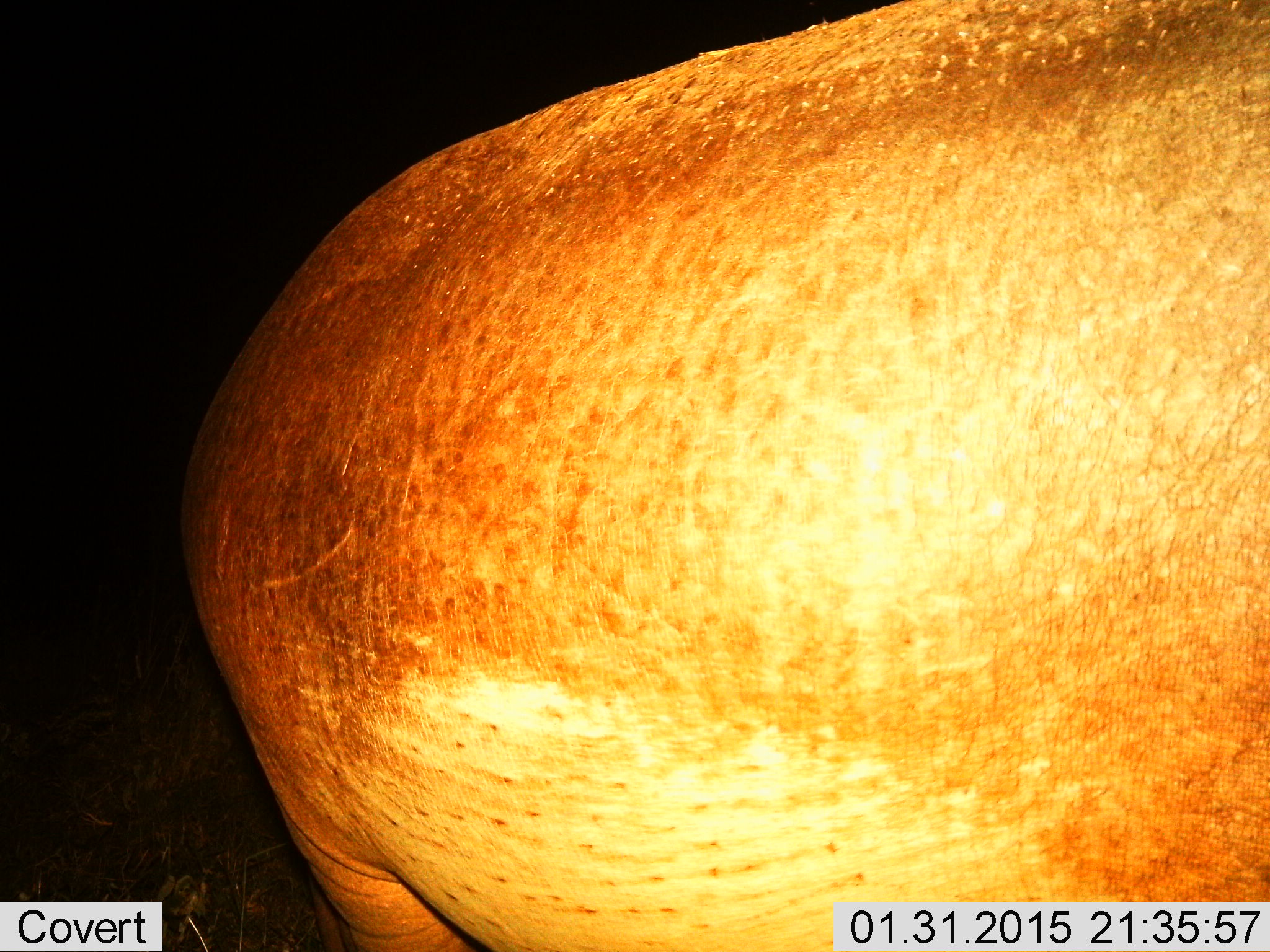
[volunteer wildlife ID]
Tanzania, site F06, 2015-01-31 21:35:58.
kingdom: Animalia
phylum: Chordata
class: Mammalia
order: Artiodactyla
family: Hippopotamidae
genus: Hippopotamus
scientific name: Hippopotamus amphibius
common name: hippopotamus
Hippopotamus (Hippopotamus amphibius), count 1. Behavior (volunteer vote fractions): standing 80%, resting 0%, moving 20%, interacting 0%. Young present (vote fraction): 0%. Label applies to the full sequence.